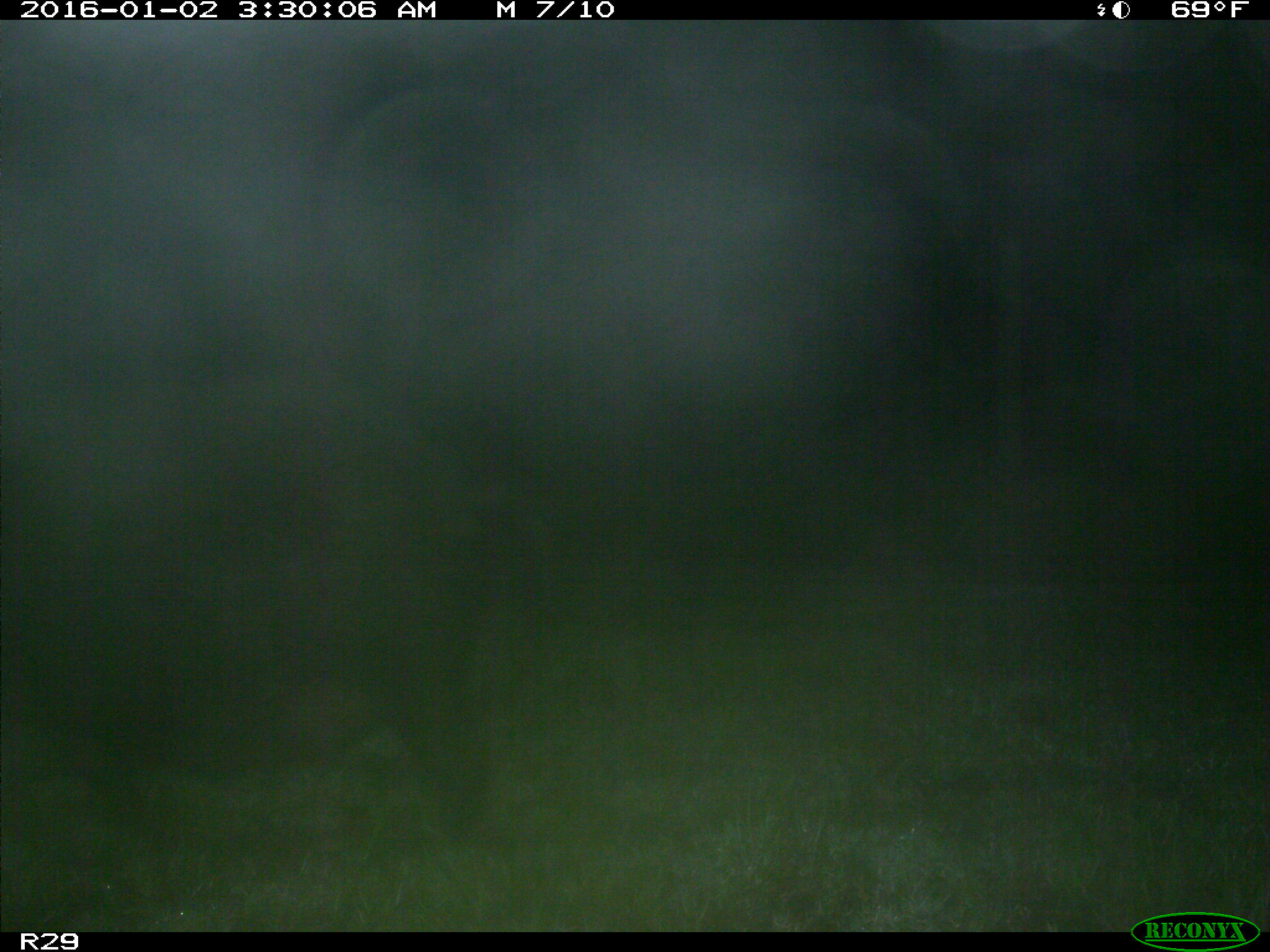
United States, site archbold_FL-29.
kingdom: Animalia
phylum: Chordata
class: Mammalia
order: Artiodactyla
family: Suidae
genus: Sus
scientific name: Sus scrofa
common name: wild boar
Sus scrofa (wild boar).